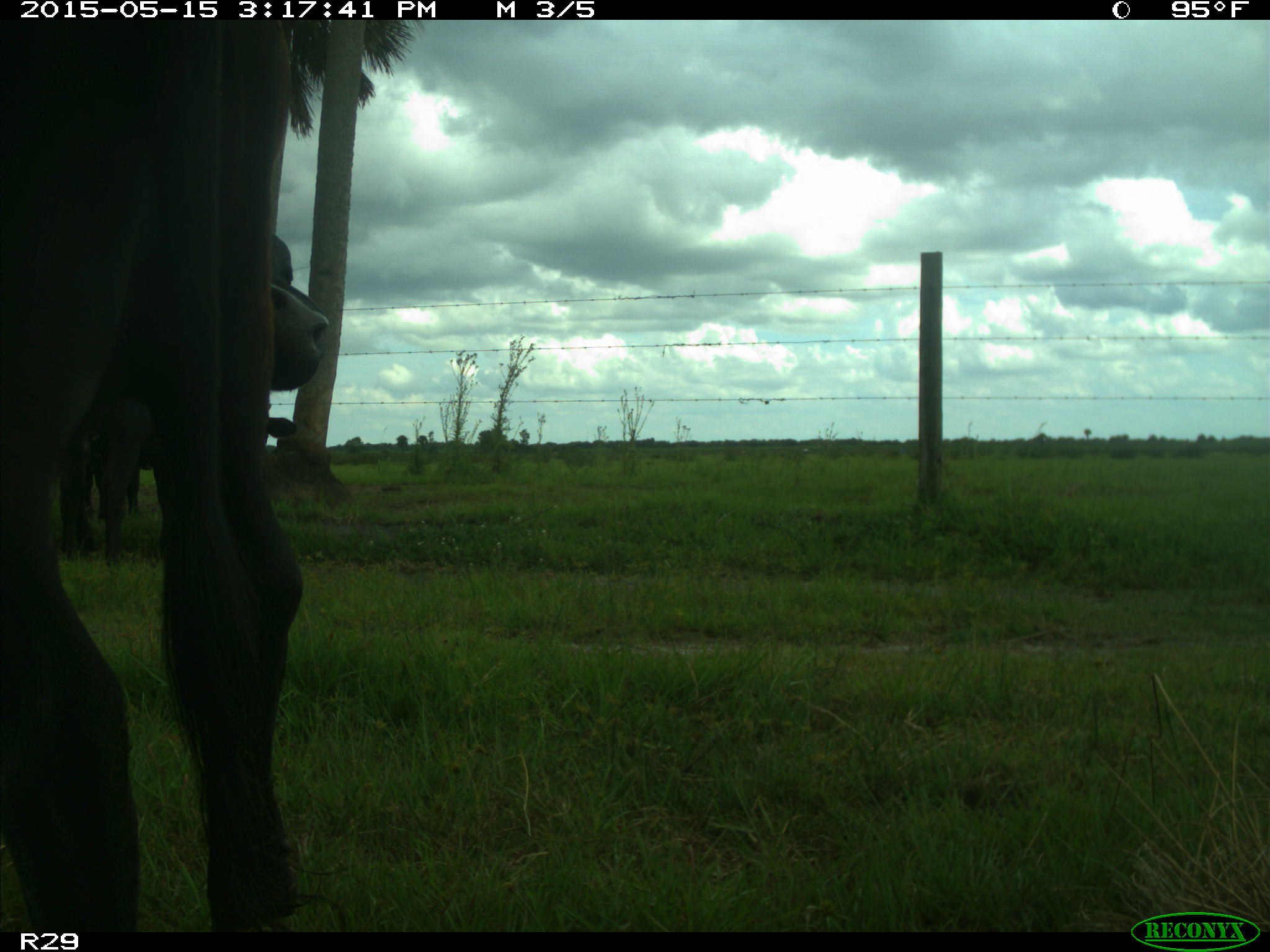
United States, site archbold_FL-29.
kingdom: Animalia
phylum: Chordata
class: Mammalia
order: Artiodactyla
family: Bovidae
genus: Bos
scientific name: Bos taurus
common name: domestic cow